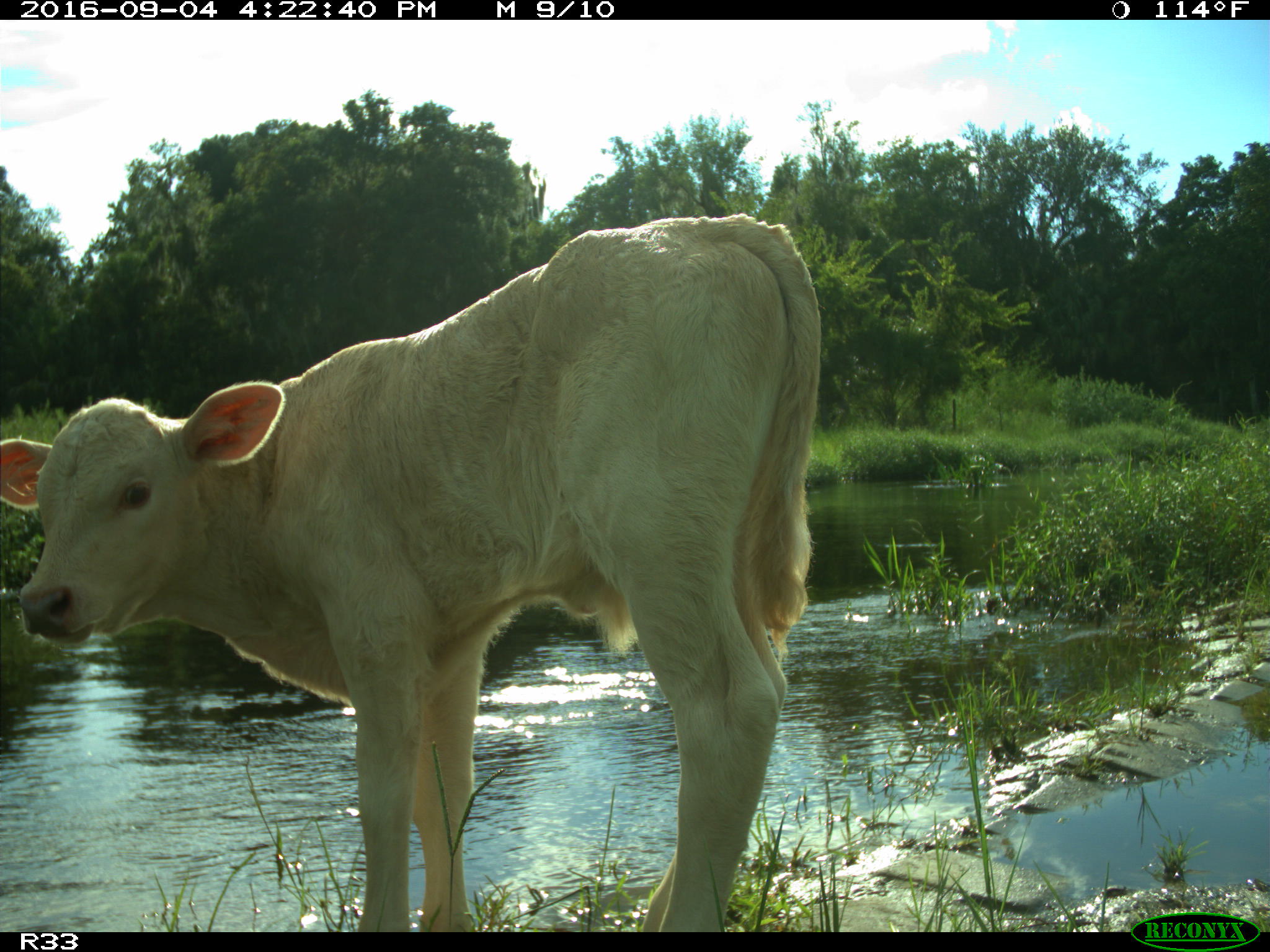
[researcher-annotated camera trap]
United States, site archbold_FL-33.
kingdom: Animalia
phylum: Chordata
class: Mammalia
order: Artiodactyla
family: Bovidae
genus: Bos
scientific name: Bos taurus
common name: domestic cow